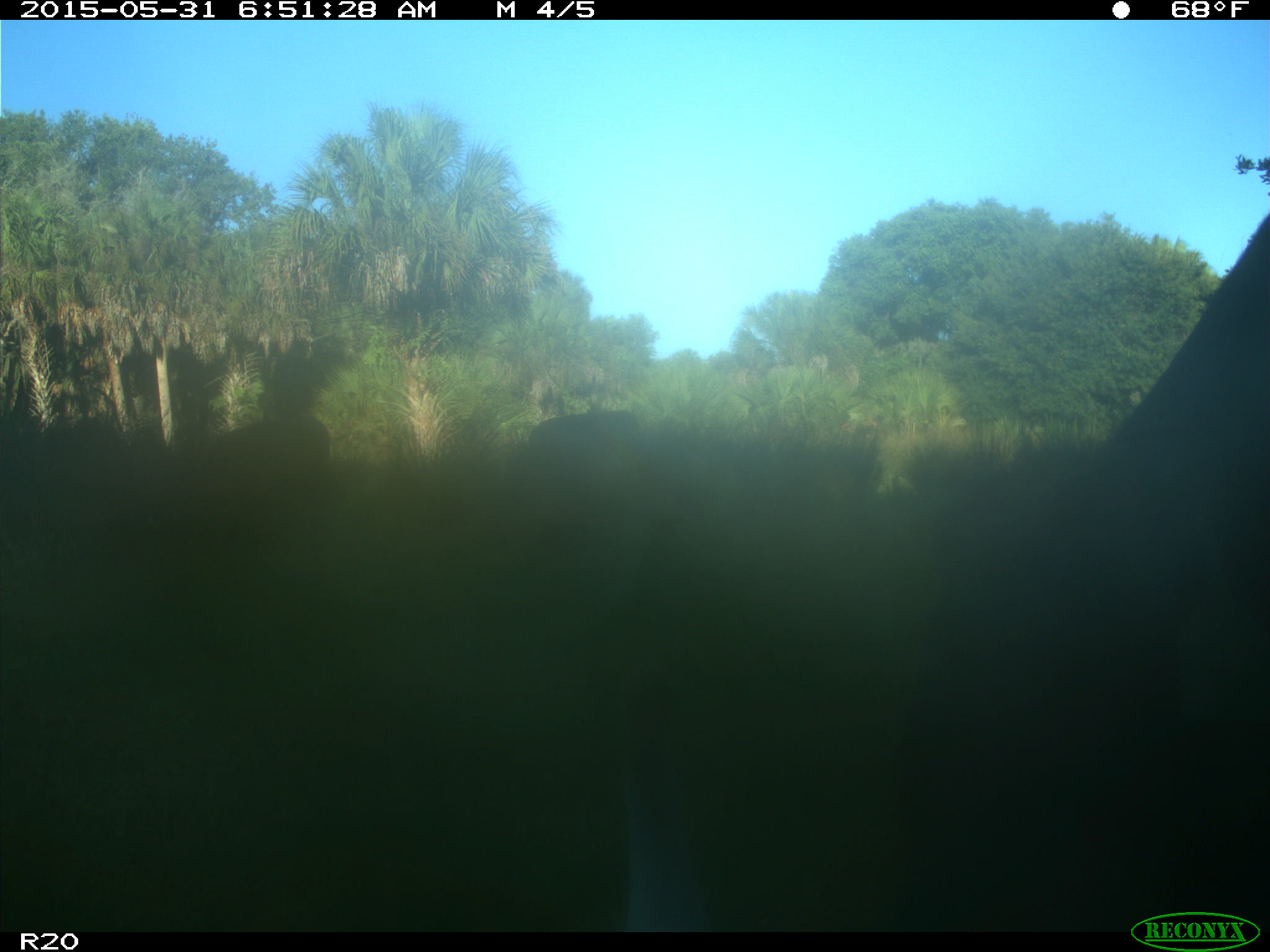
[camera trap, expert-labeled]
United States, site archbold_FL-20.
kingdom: Animalia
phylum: Chordata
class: Mammalia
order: Artiodactyla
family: Bovidae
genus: Bos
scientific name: Bos taurus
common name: domestic cow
Bos taurus (domestic cow).